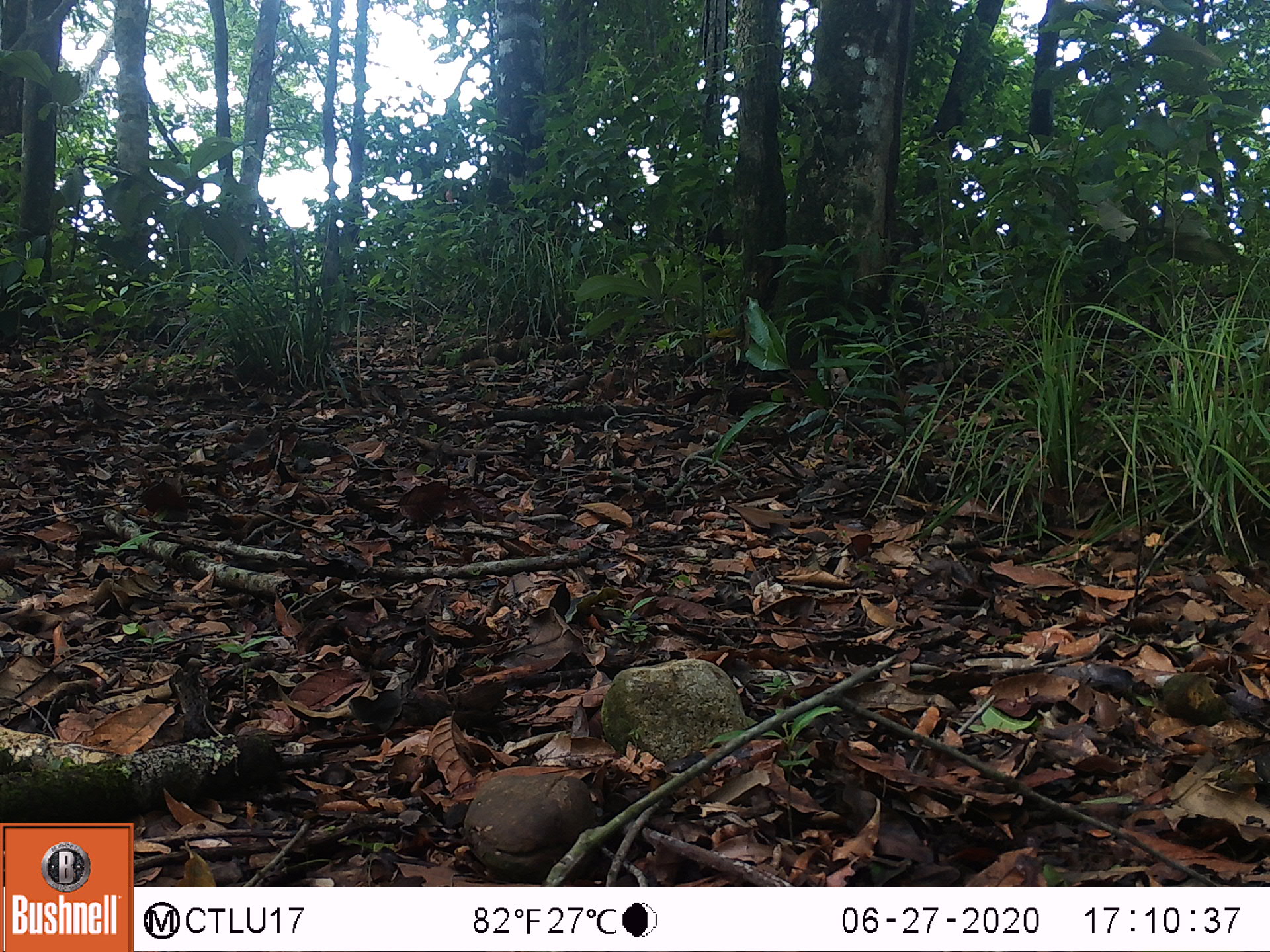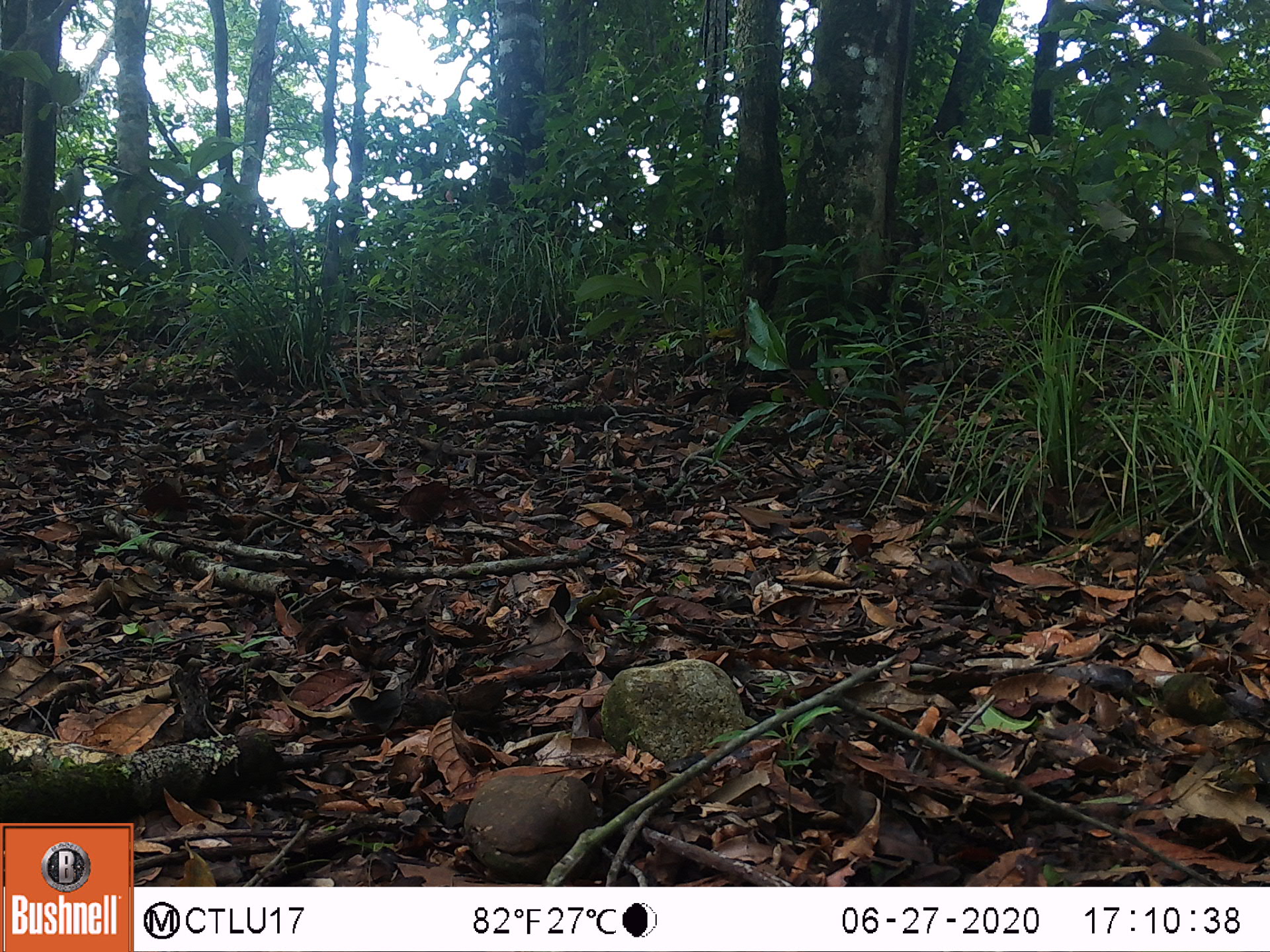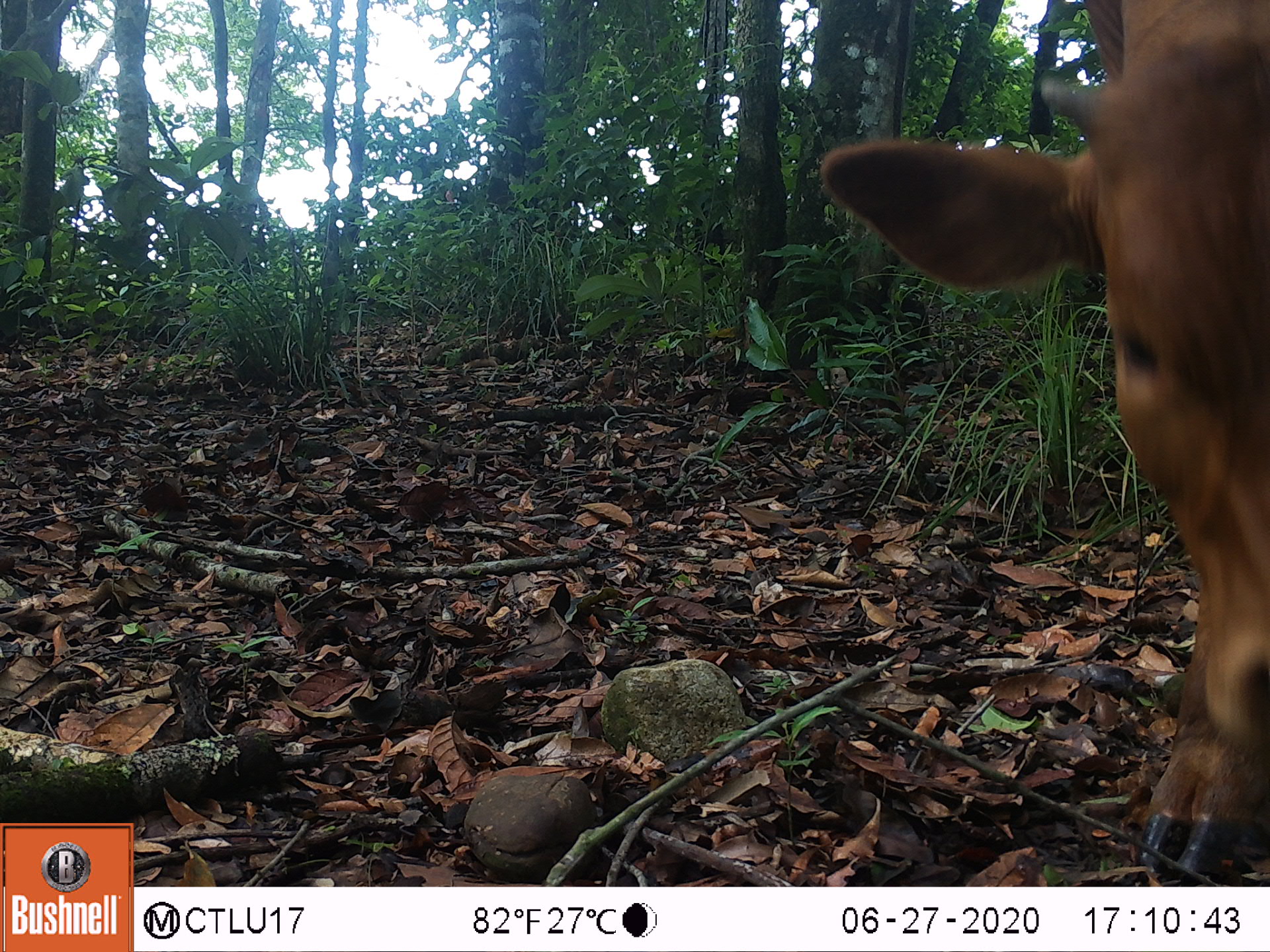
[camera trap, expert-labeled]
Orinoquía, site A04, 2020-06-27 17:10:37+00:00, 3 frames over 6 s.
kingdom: Animalia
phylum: Chordata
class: Mammalia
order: Artiodactyla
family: Bovidae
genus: Bos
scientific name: Bos taurus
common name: cow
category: cattle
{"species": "cattle (cow) (Bos taurus)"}